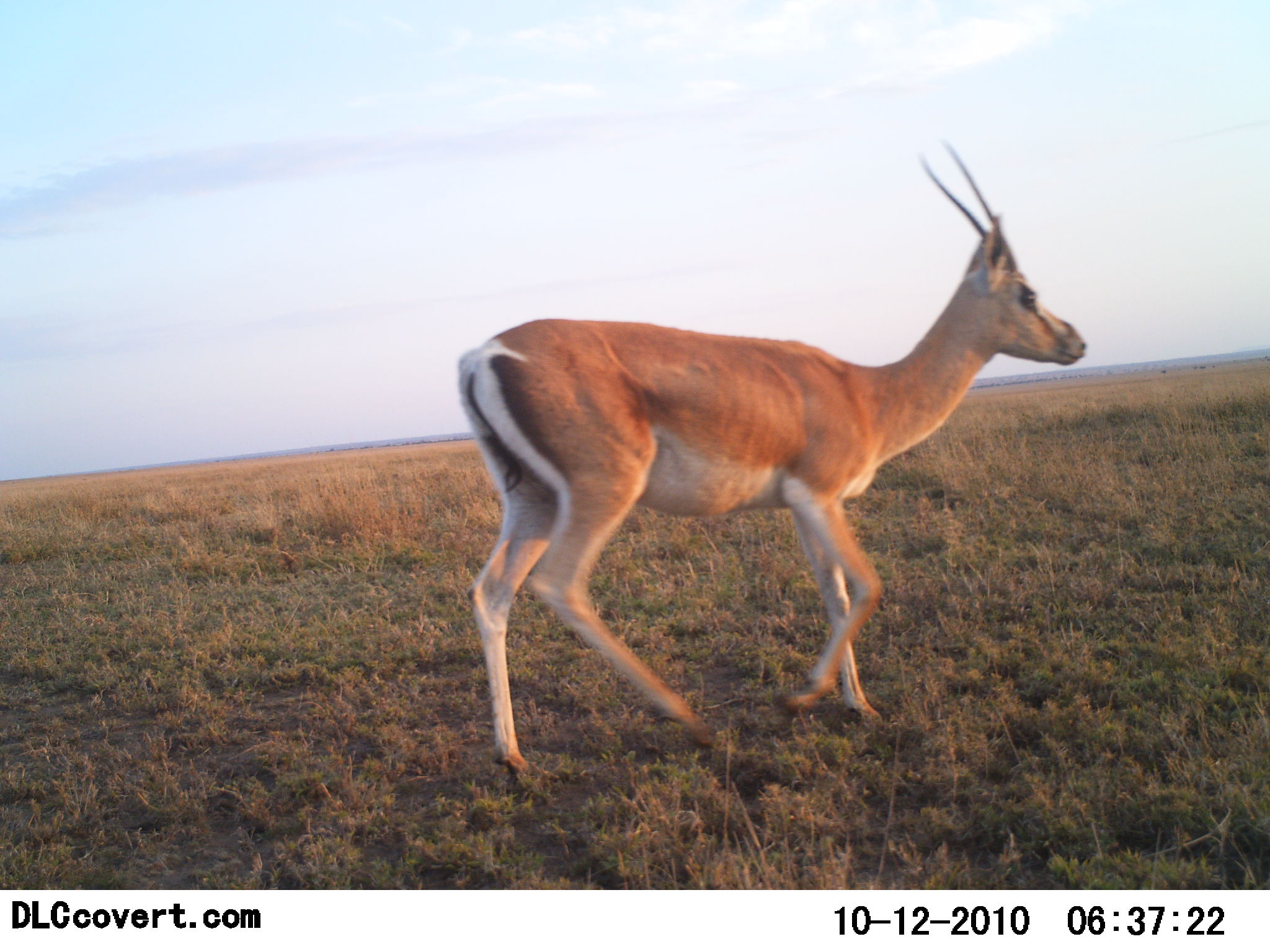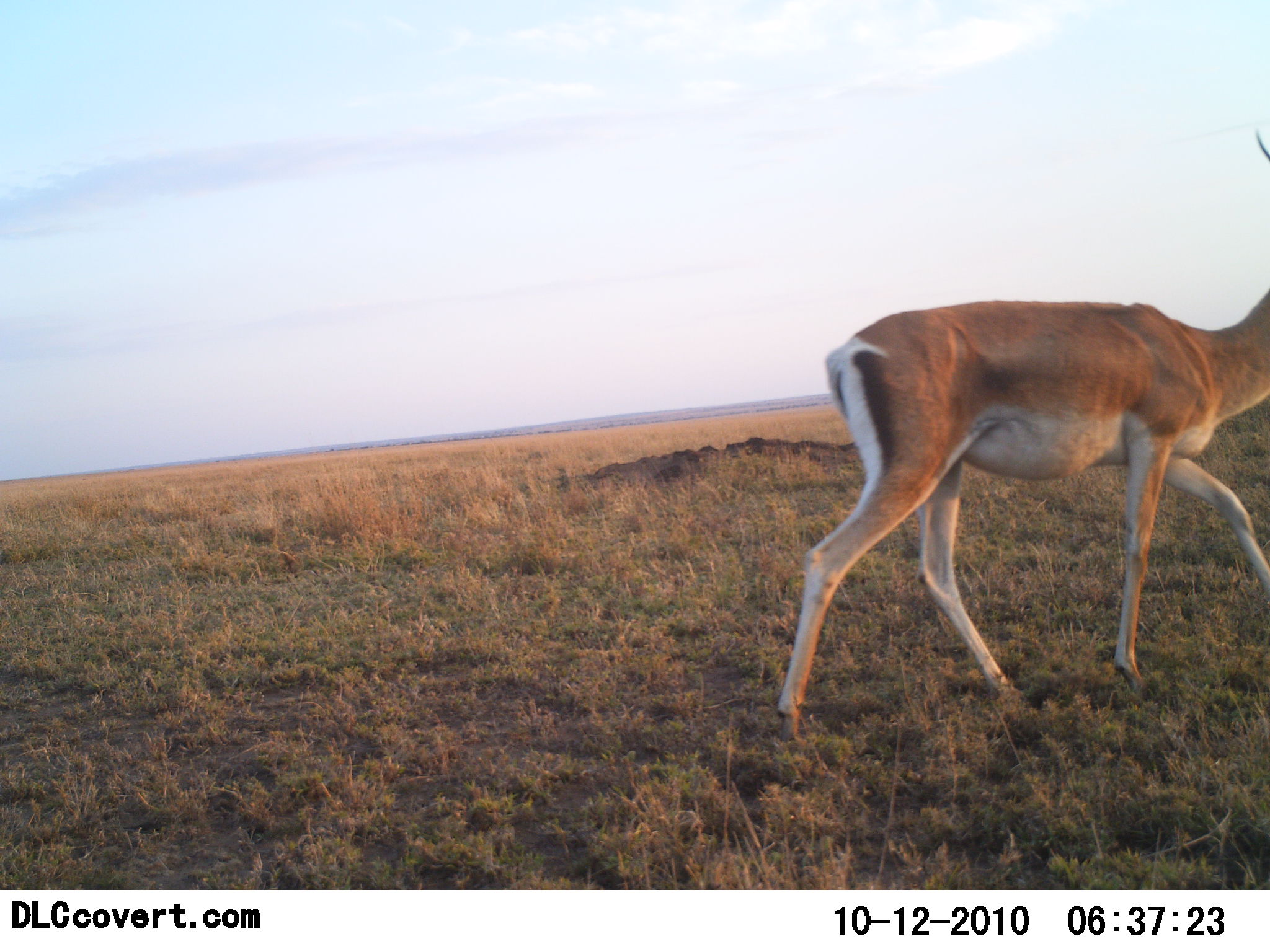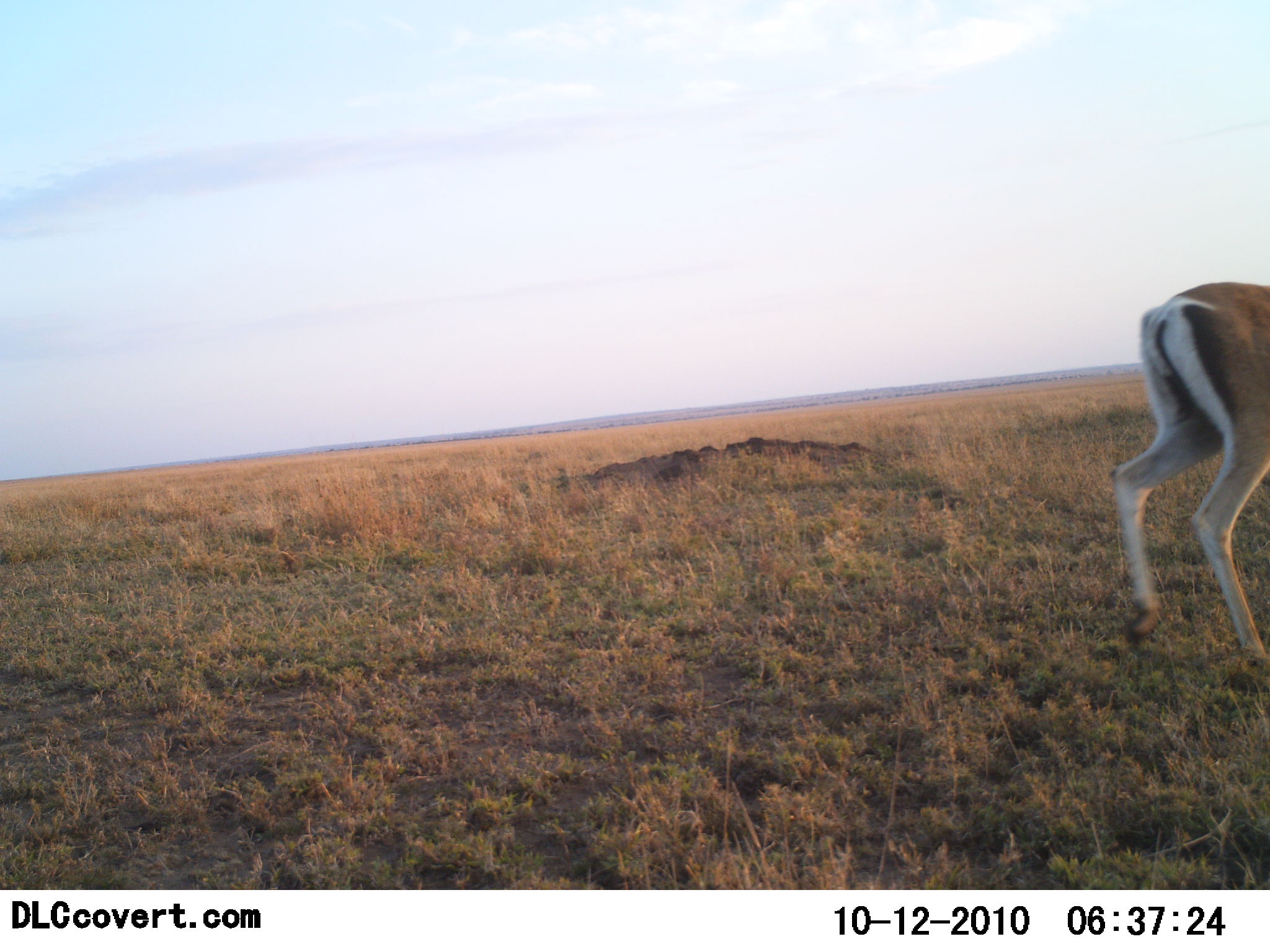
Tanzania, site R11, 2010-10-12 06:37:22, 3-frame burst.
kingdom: Animalia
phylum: Chordata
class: Mammalia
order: Artiodactyla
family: Bovidae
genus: Nanger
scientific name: Nanger granti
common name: grant's gazelle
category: gazellegrants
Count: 1.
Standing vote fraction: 0%.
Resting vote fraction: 0%.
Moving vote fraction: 100%.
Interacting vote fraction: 0%.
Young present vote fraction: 0%.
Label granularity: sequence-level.